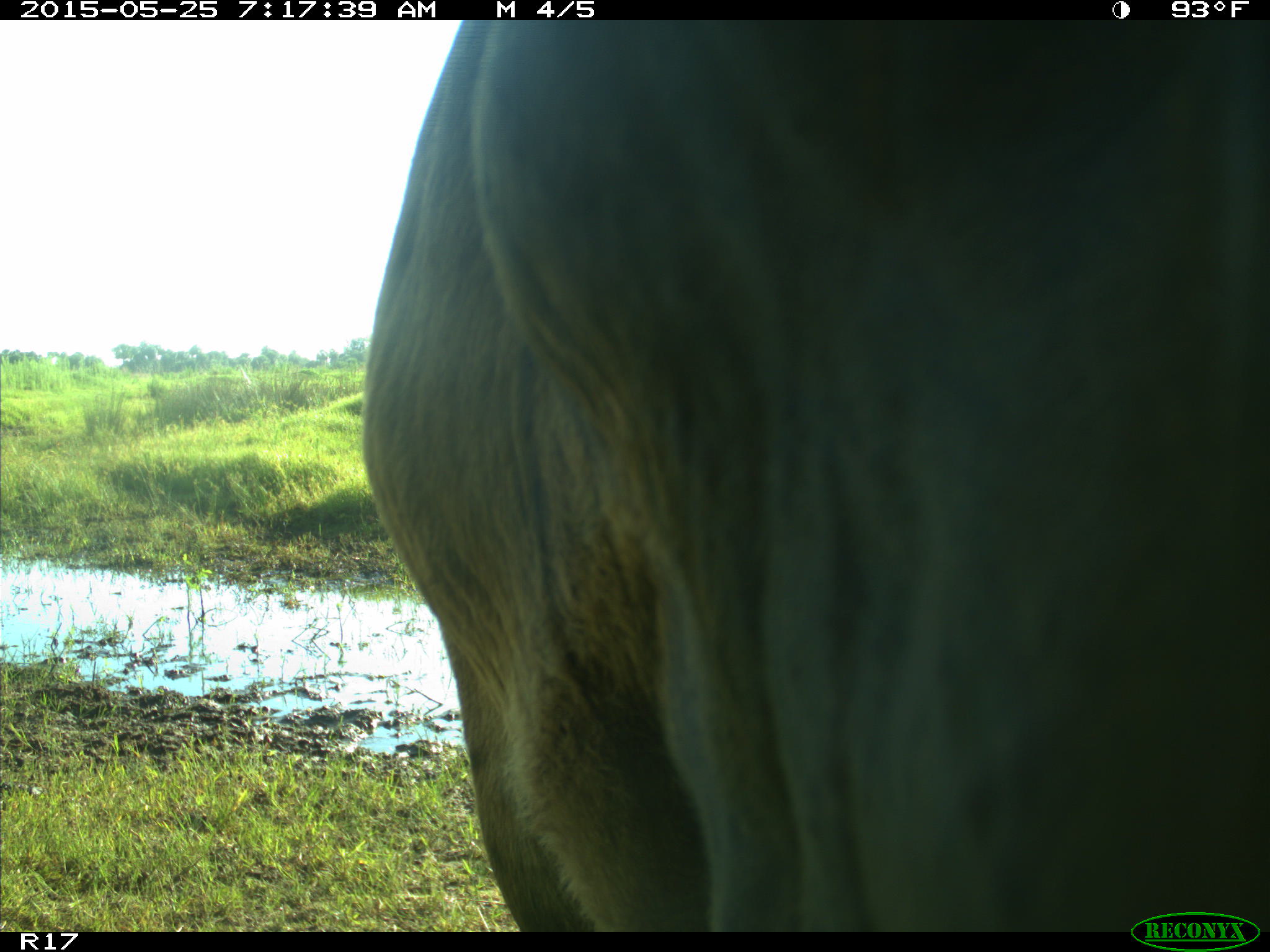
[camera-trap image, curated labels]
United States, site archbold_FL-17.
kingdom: Animalia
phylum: Chordata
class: Mammalia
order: Artiodactyla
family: Bovidae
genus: Bos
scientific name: Bos taurus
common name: domestic cow